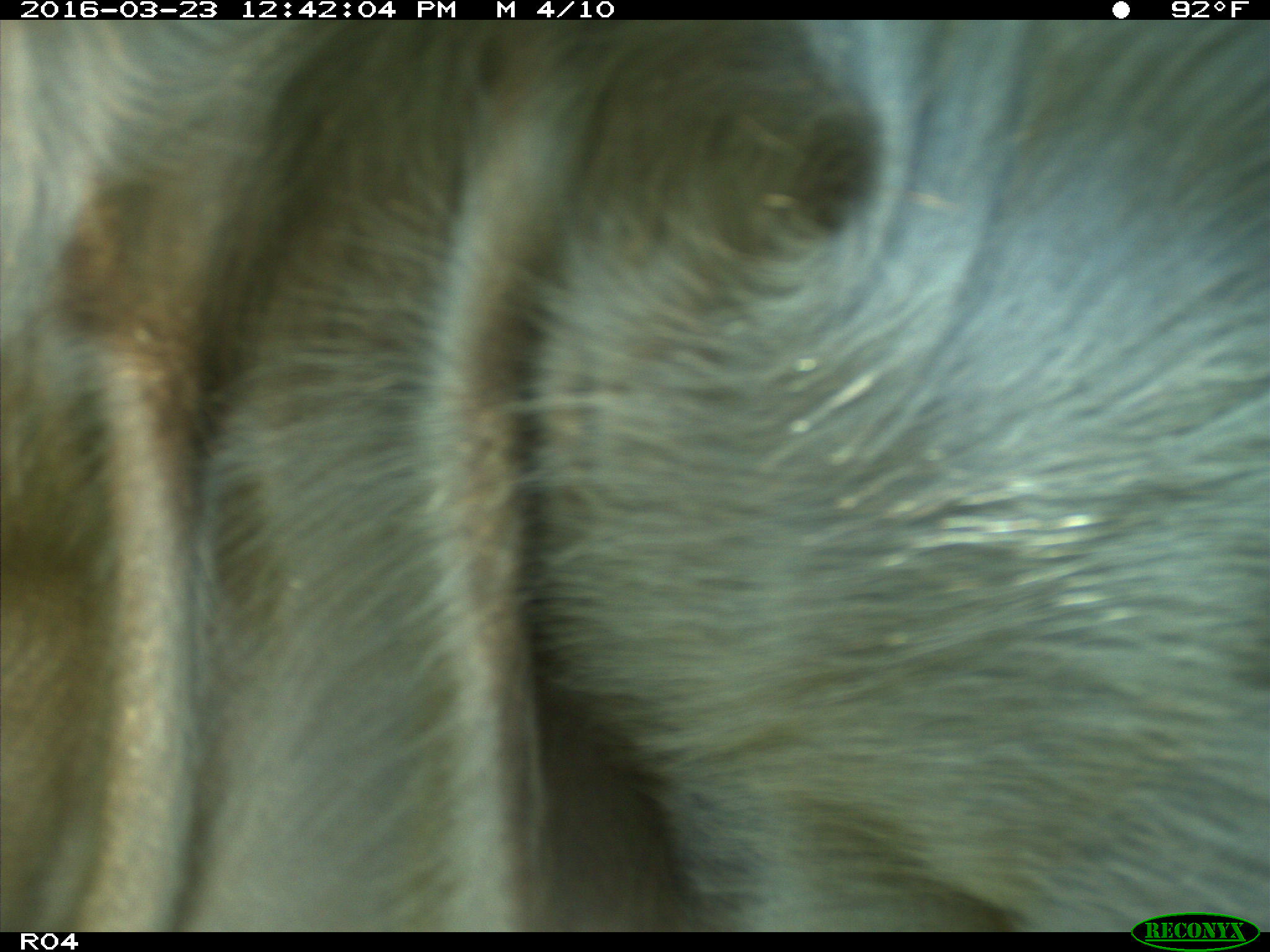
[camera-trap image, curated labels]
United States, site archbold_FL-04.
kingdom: Animalia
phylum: Chordata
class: Mammalia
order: Artiodactyla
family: Bovidae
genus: Bos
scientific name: Bos taurus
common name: domestic cow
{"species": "Bos taurus (domestic cow)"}